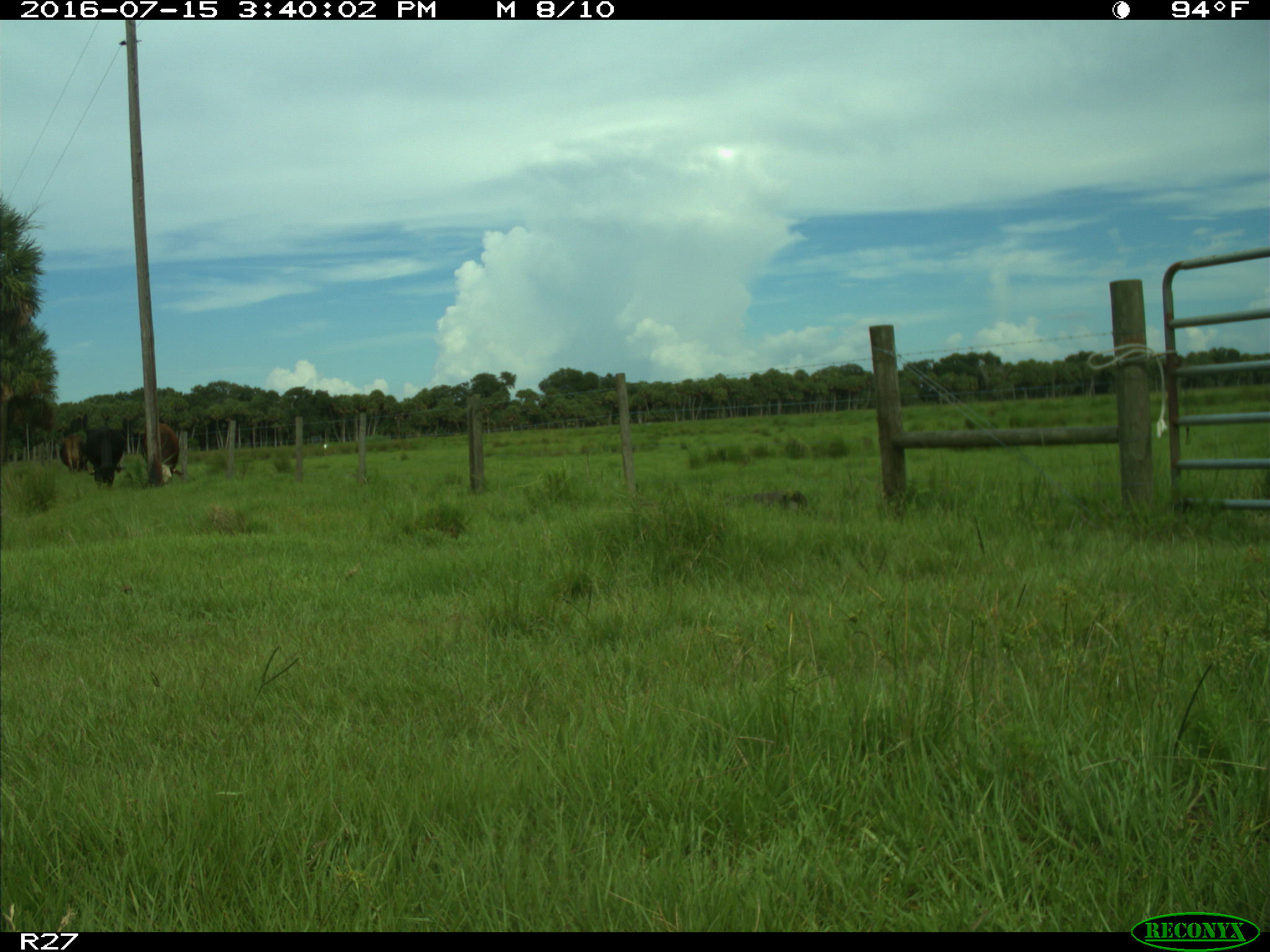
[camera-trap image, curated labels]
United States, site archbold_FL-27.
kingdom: Animalia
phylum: Chordata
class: Mammalia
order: Artiodactyla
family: Bovidae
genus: Bos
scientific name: Bos taurus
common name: domestic cow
Bos taurus (domestic cow).